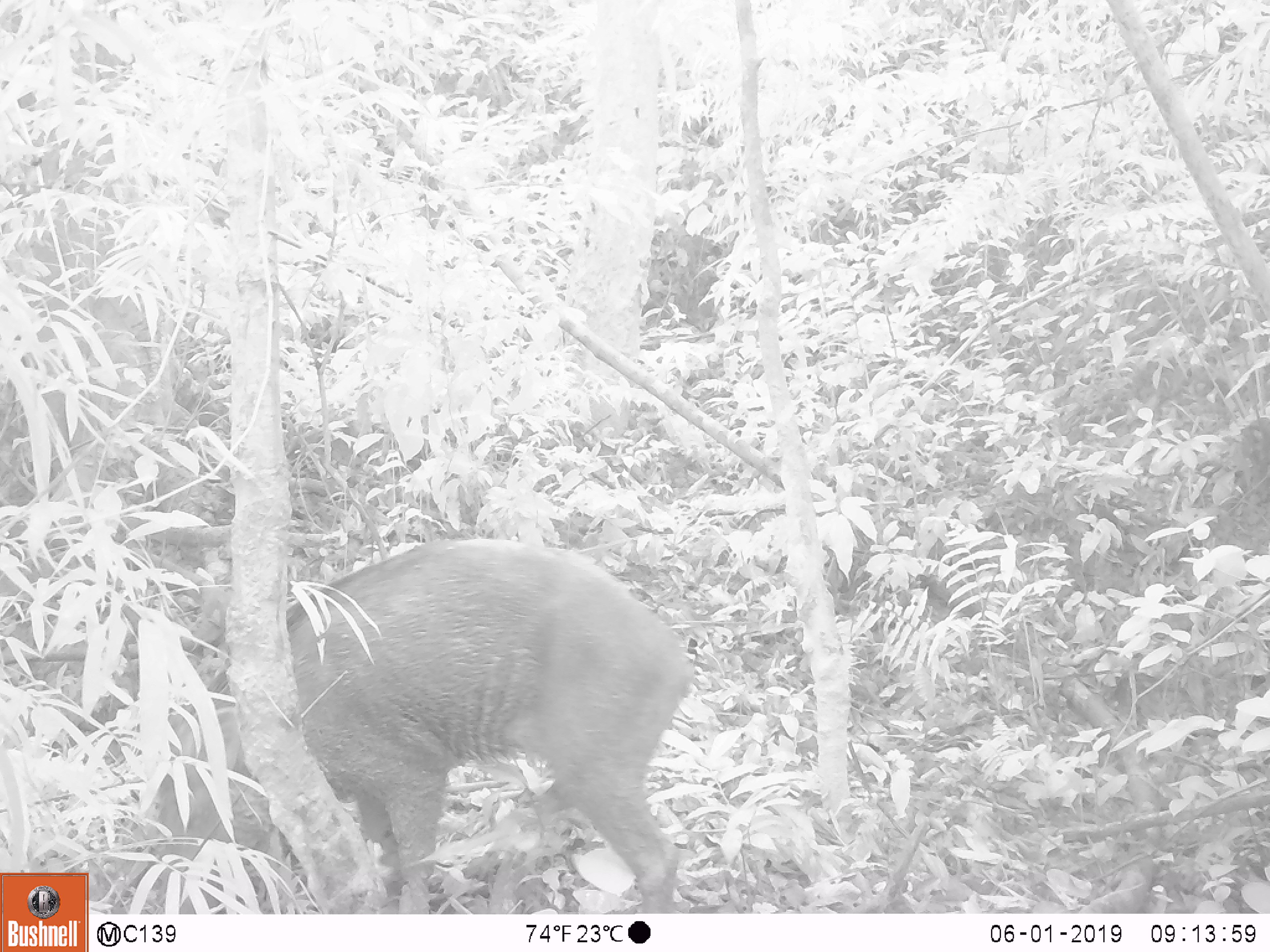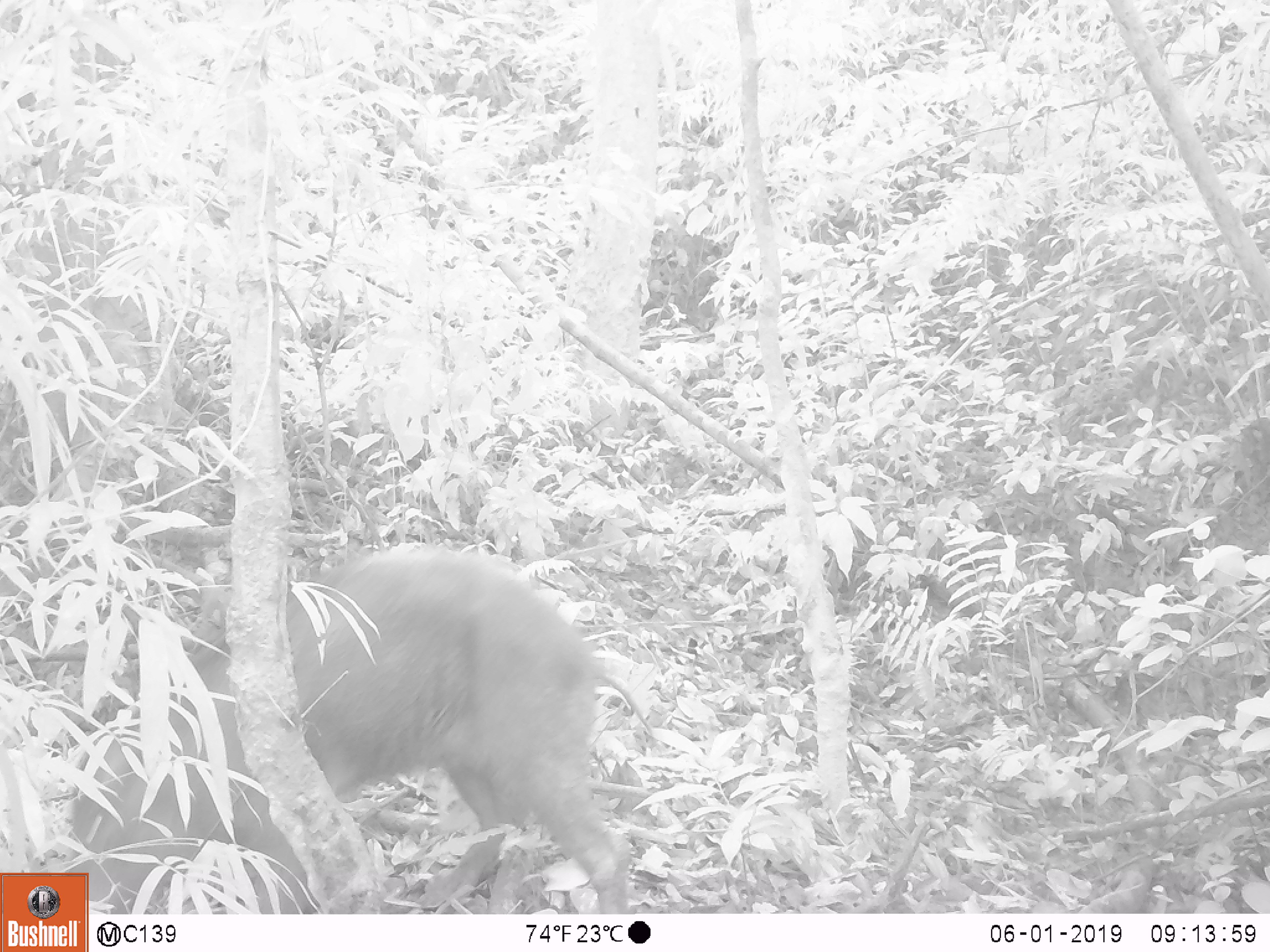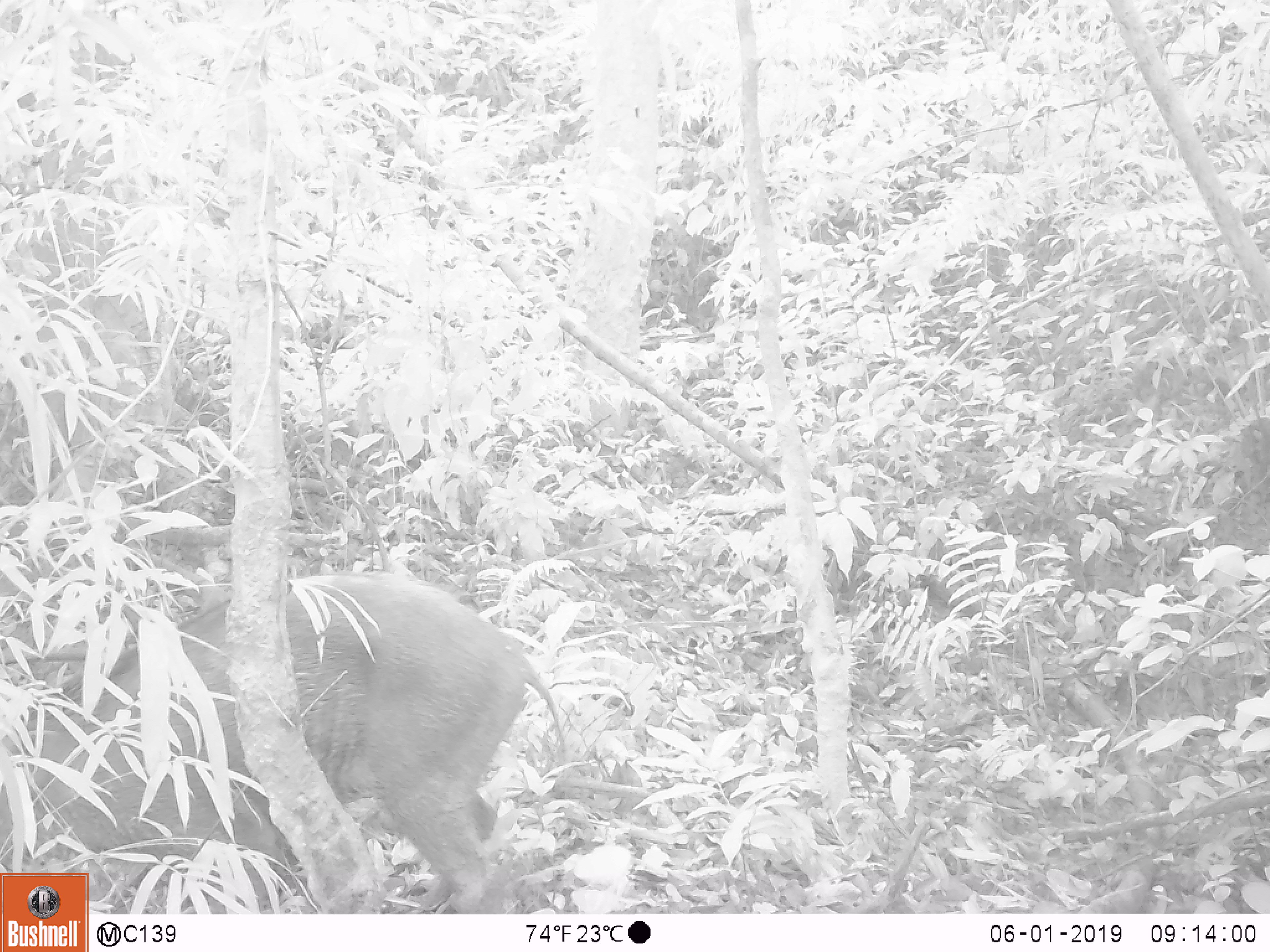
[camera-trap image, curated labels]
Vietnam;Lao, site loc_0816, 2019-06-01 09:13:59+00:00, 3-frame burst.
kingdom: Animalia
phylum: Chordata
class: Mammalia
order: Artiodactyla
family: Suidae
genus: Sus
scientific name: Sus scrofa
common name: eurasian wild pig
Eurasian wild pig (Sus scrofa). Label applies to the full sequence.